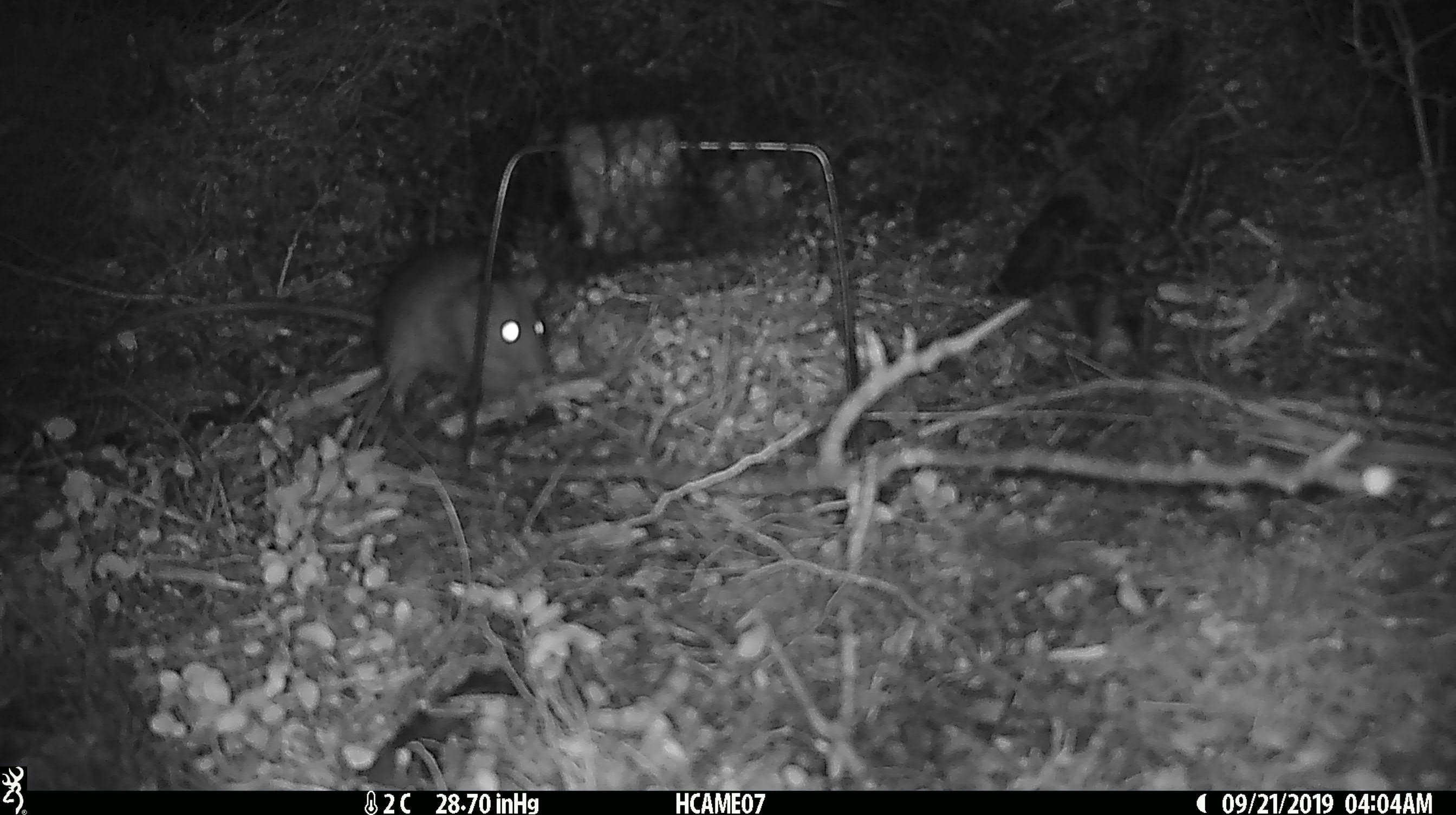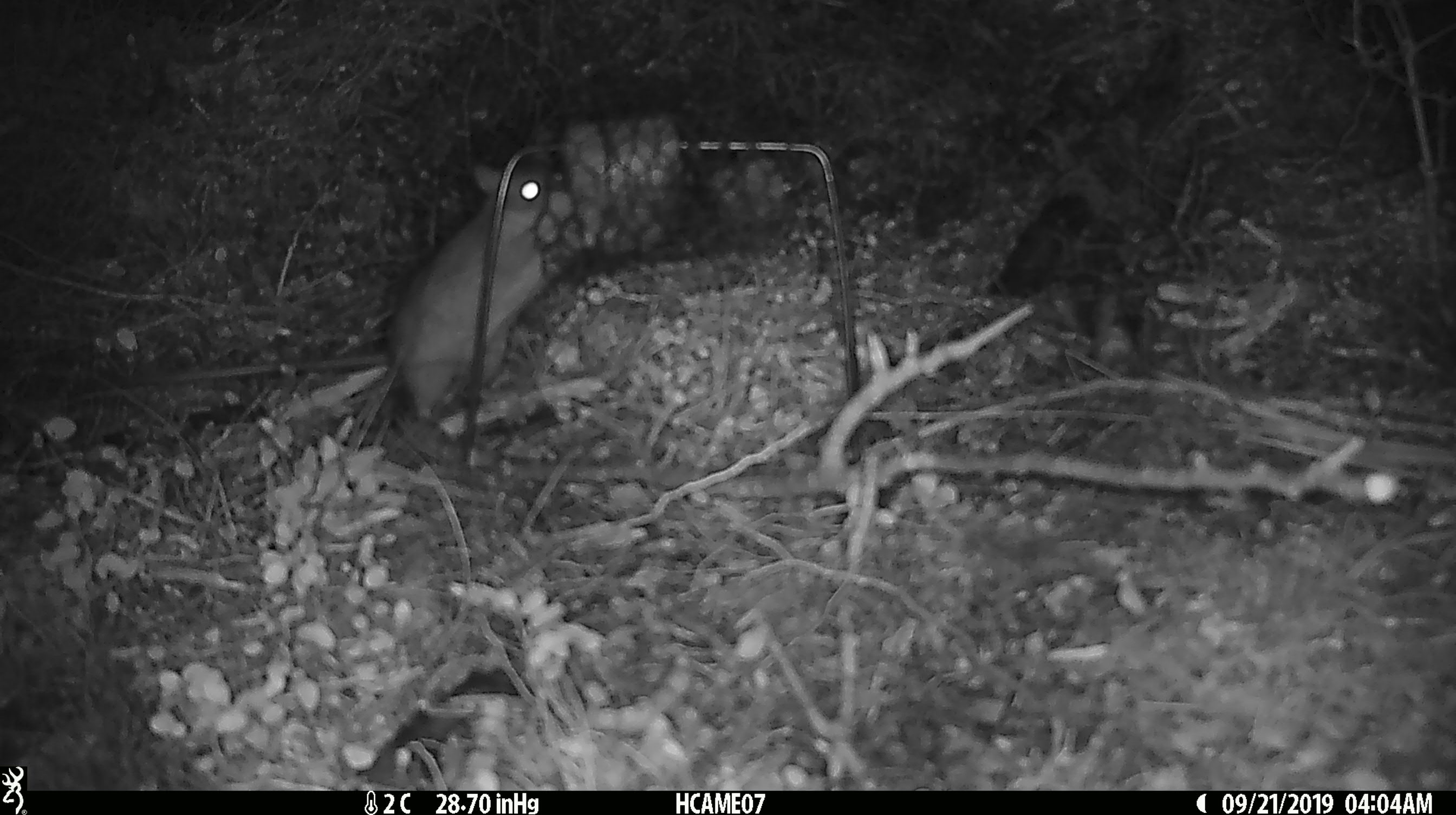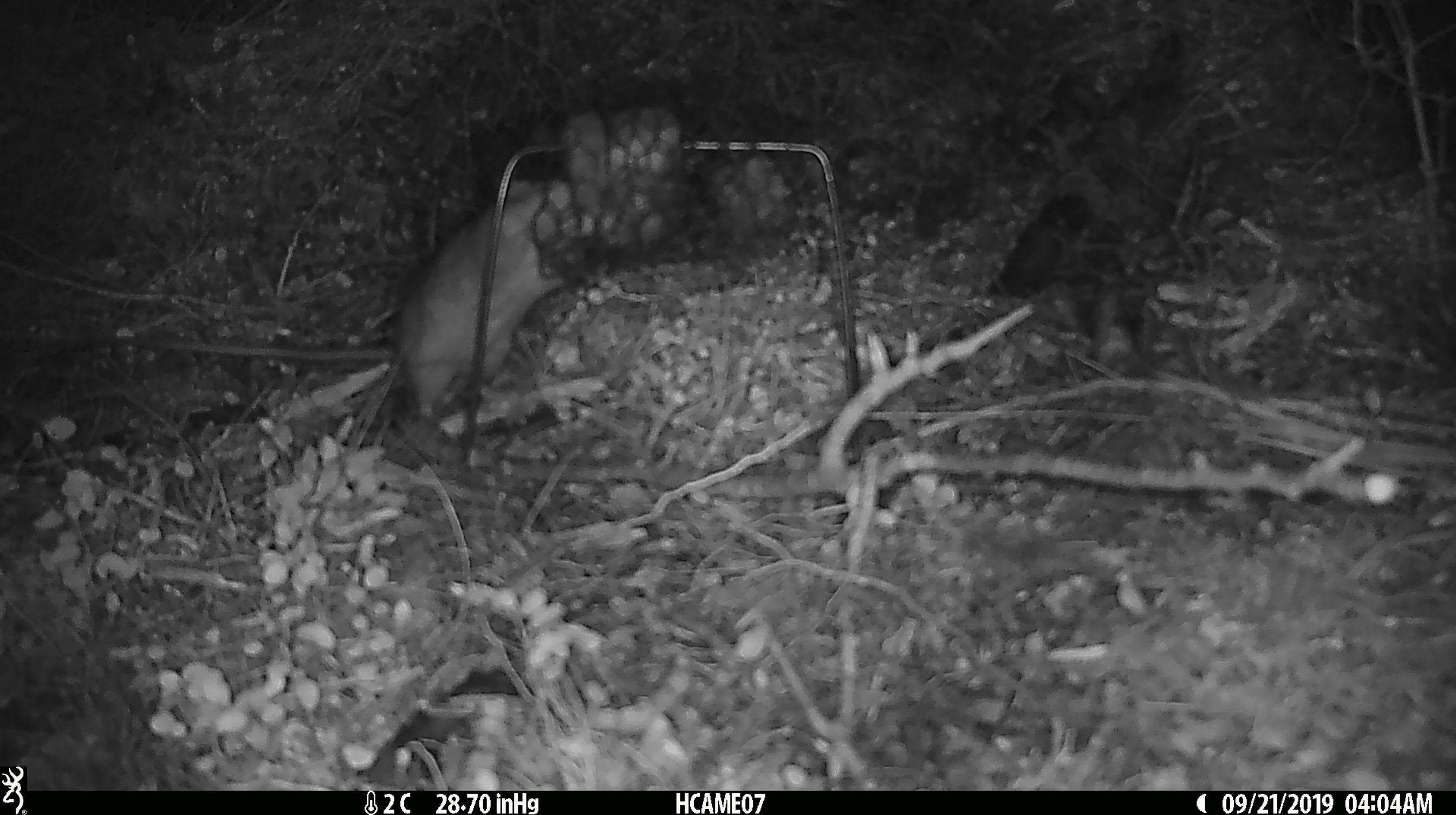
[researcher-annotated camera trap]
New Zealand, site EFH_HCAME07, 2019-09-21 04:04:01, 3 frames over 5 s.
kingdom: Animalia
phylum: Chordata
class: Mammalia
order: Rodentia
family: Muridae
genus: Rattus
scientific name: Rattus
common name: rat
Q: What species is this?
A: Rat (Rattus).